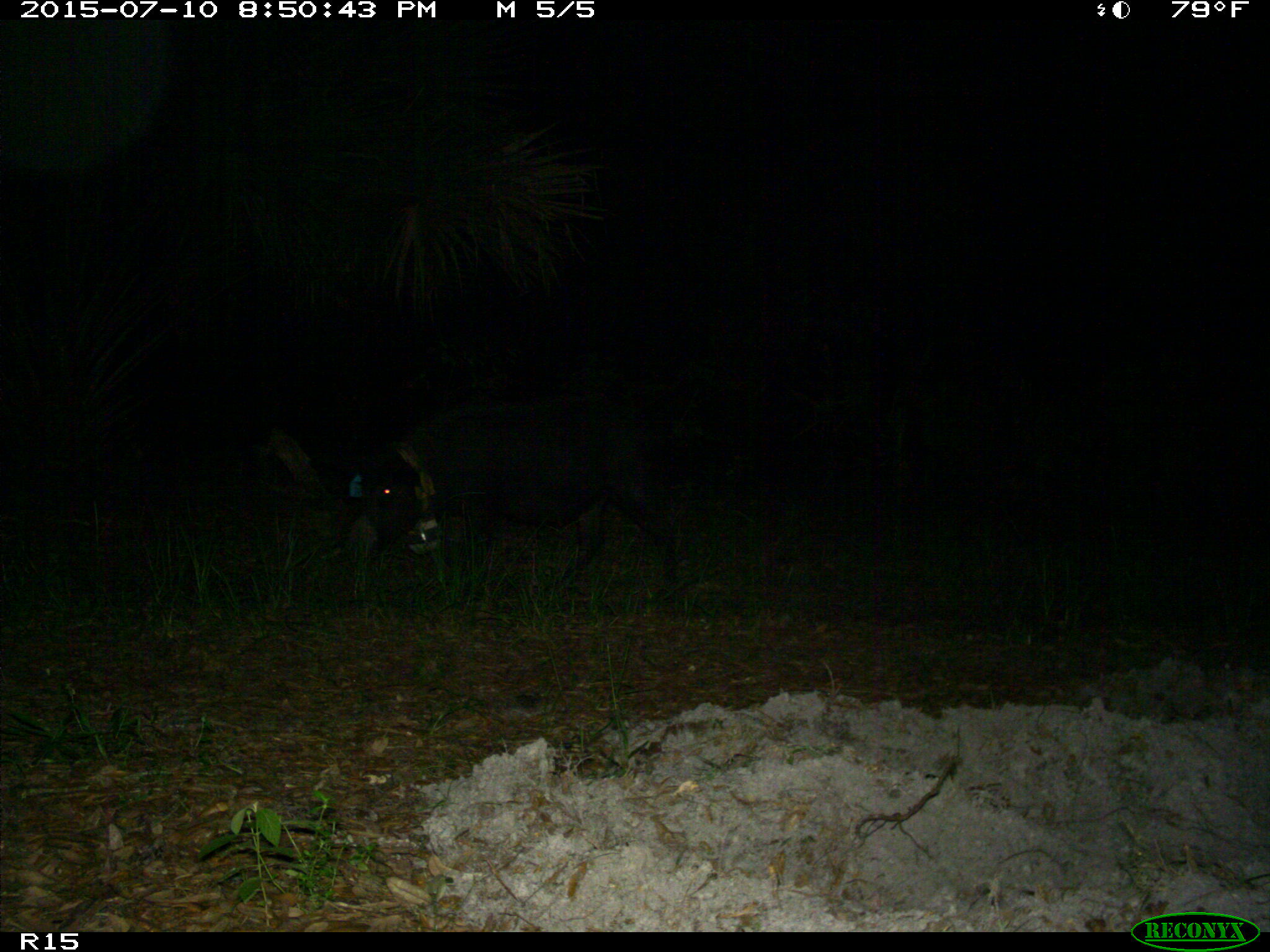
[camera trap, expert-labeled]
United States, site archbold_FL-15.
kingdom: Animalia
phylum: Chordata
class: Mammalia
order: Artiodactyla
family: Suidae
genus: Sus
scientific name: Sus scrofa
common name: wild boar